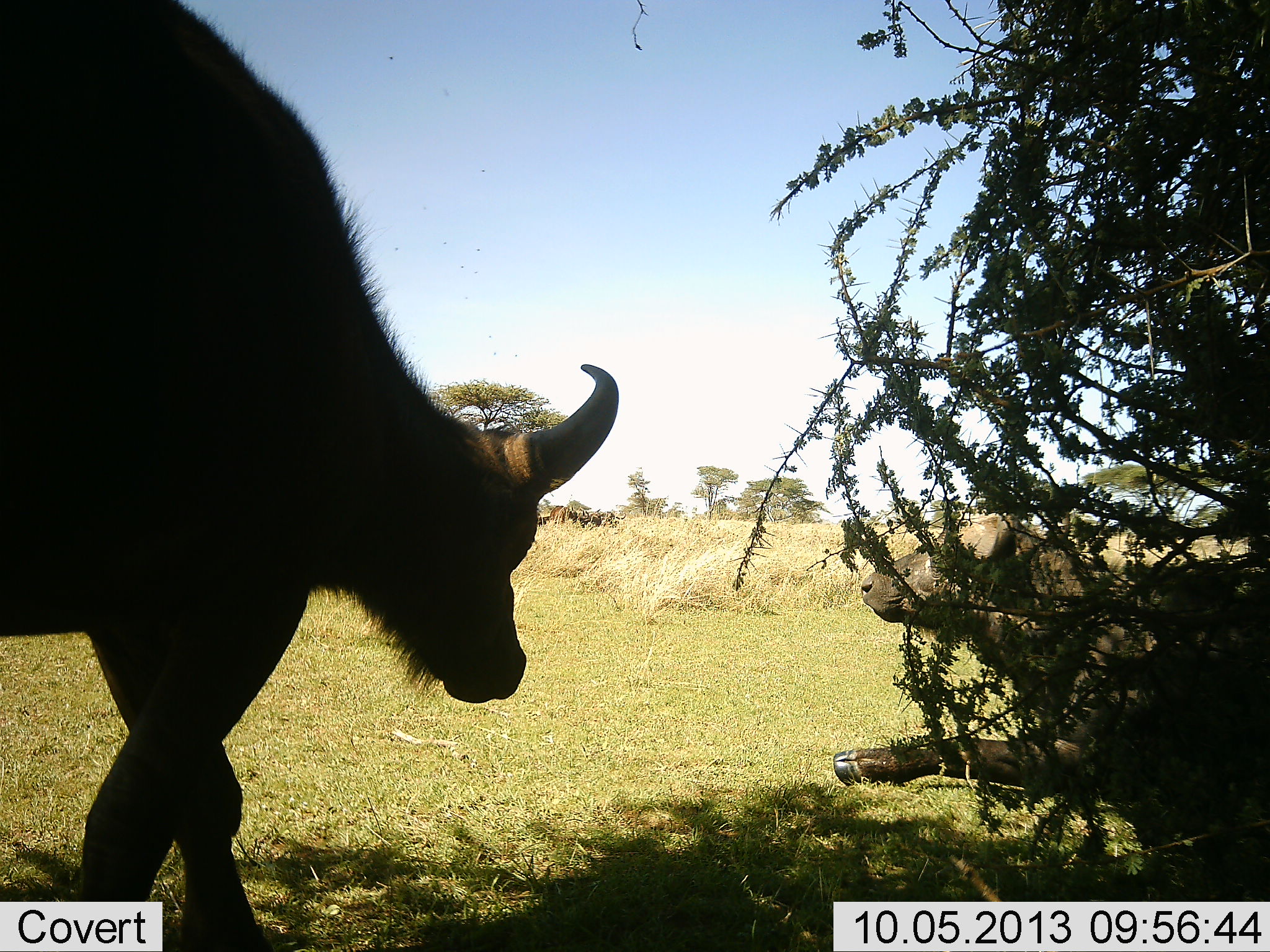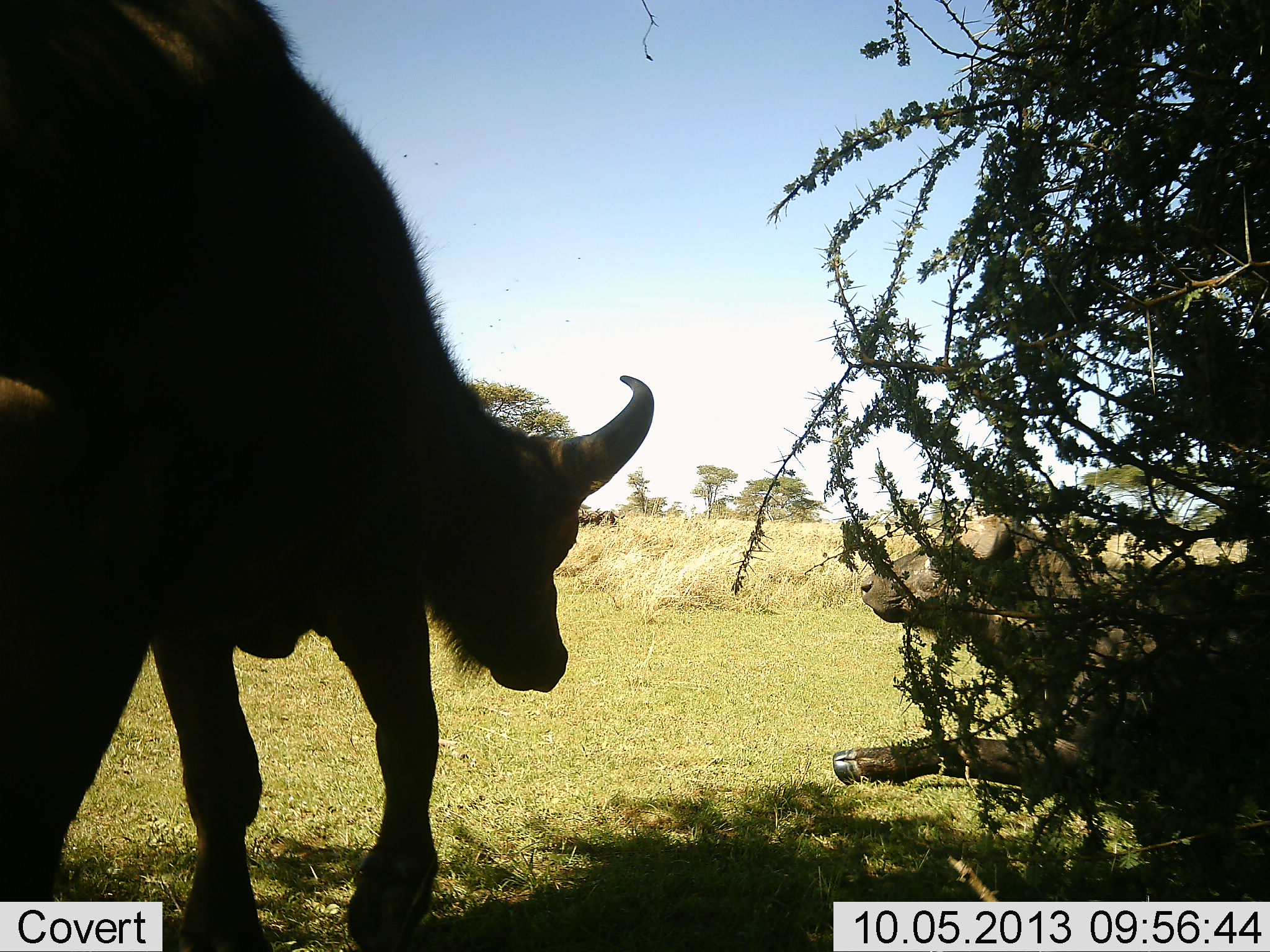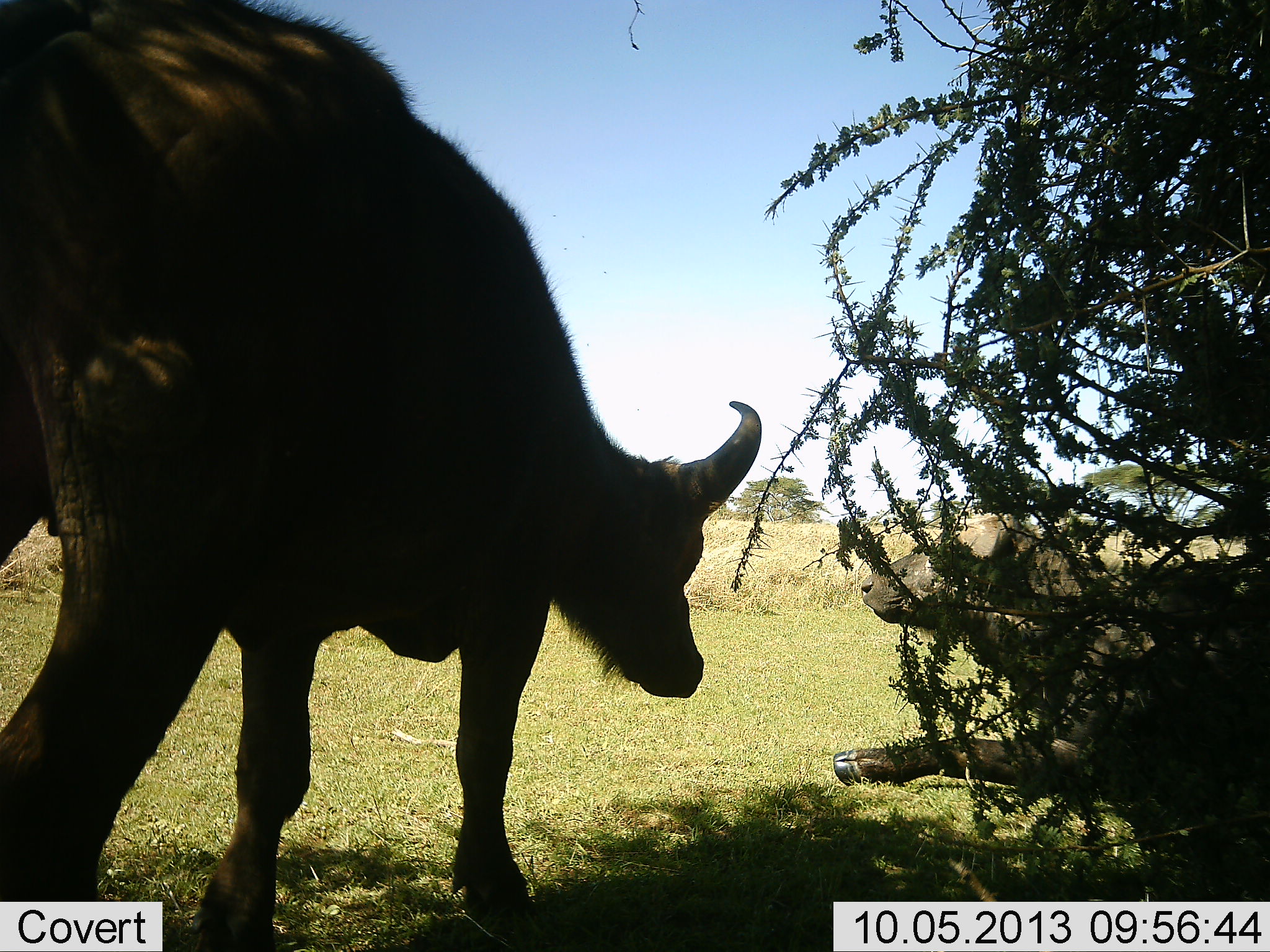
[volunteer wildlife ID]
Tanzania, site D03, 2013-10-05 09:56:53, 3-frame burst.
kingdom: Animalia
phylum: Chordata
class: Mammalia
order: Artiodactyla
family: Bovidae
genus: Syncerus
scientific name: Syncerus caffer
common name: cape buffalo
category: buffalo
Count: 2.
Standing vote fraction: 28%.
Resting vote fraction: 72%.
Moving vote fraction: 79%.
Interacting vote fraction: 0%.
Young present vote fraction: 3%.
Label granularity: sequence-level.